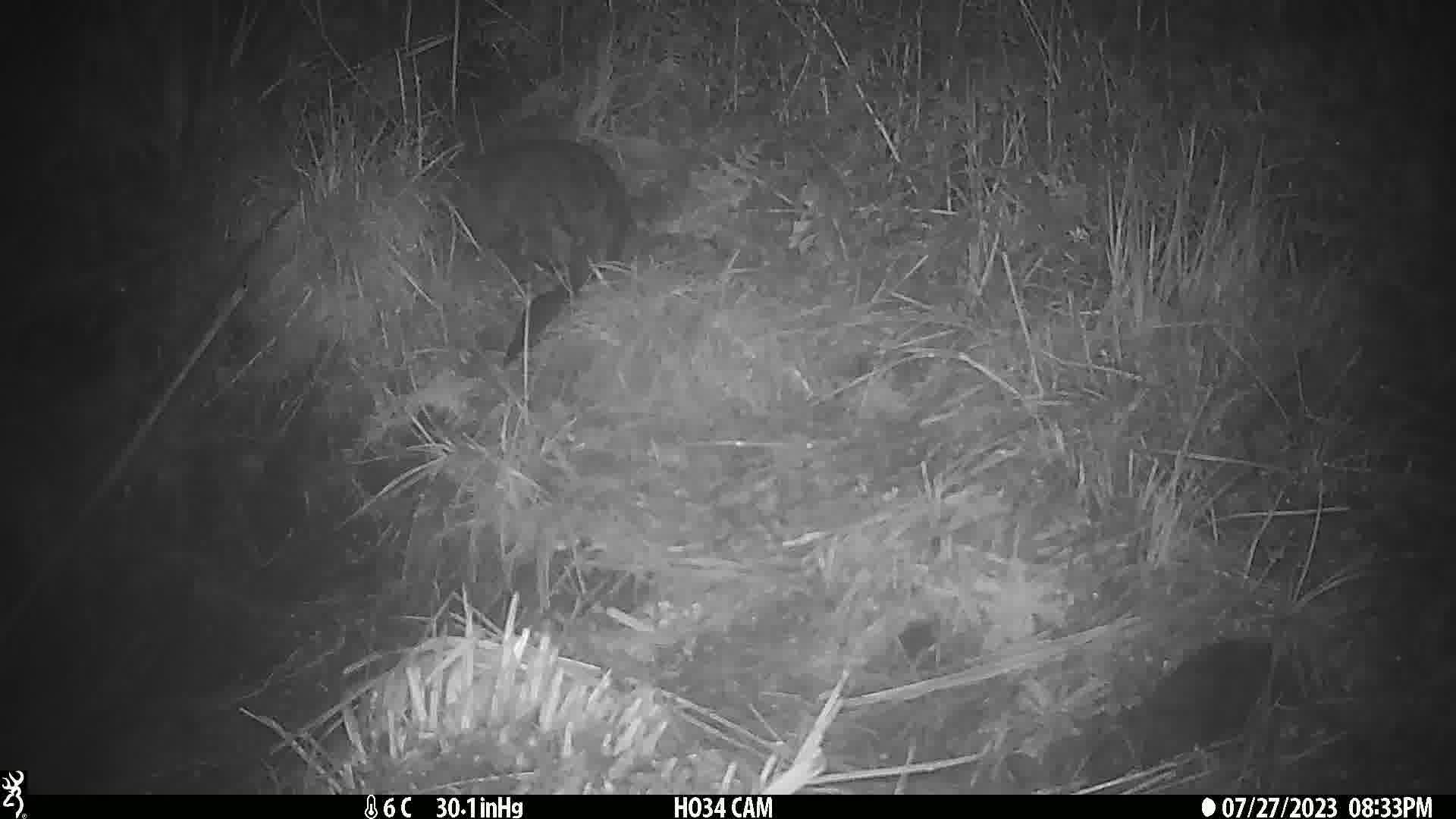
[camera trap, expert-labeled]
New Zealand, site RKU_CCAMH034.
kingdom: Animalia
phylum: Chordata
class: Mammalia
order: Diprotodontia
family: Phalangeridae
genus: Trichosurus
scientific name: Trichosurus vulpecula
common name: common brushtail possum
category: possum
Possum (common brushtail possum) (Trichosurus vulpecula).